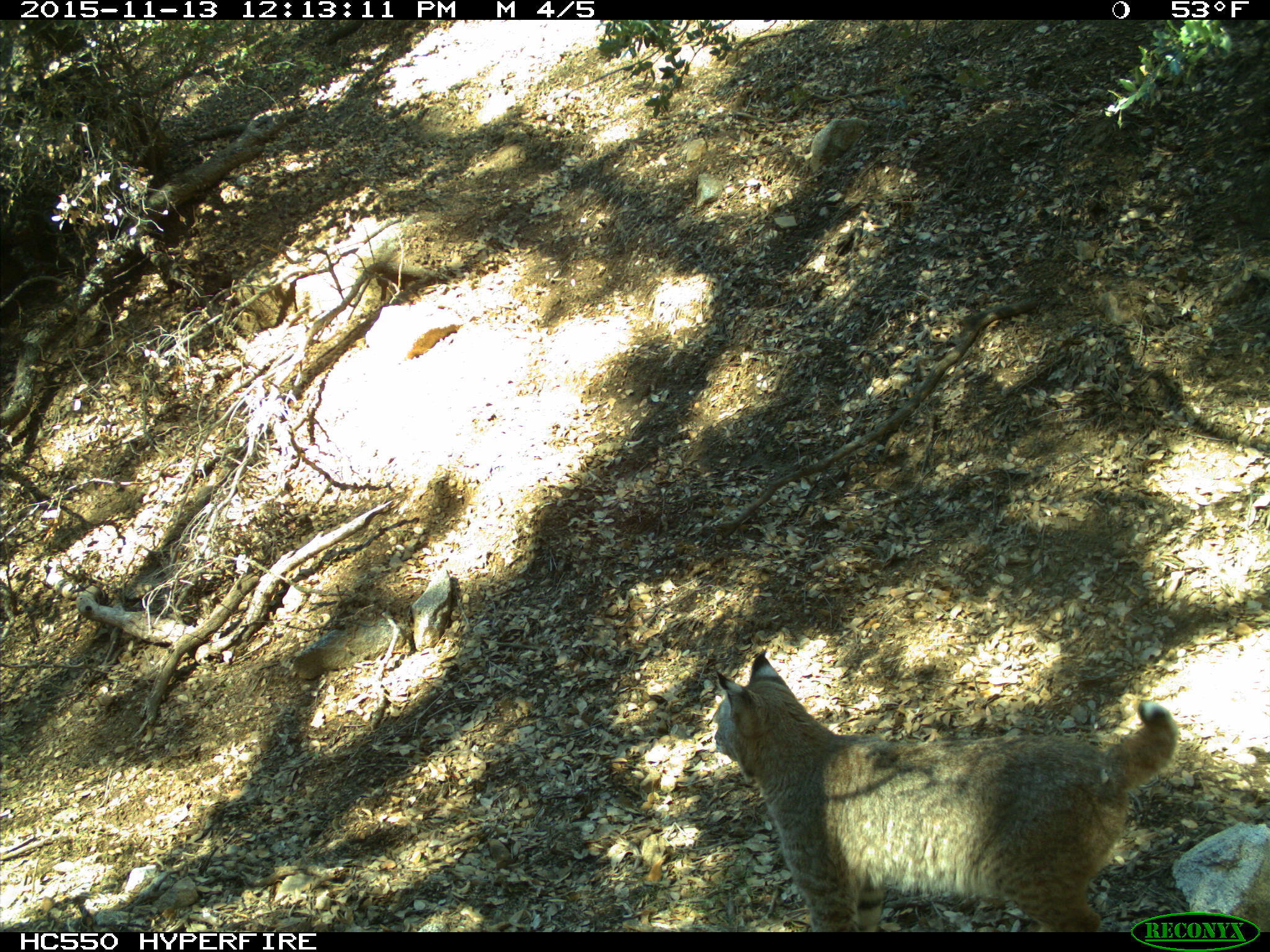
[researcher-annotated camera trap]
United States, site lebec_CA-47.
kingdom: Animalia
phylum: Chordata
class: Mammalia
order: Carnivora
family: Felidae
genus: Lynx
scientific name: Lynx rufus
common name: bobcat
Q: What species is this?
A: Lynx rufus (bobcat).